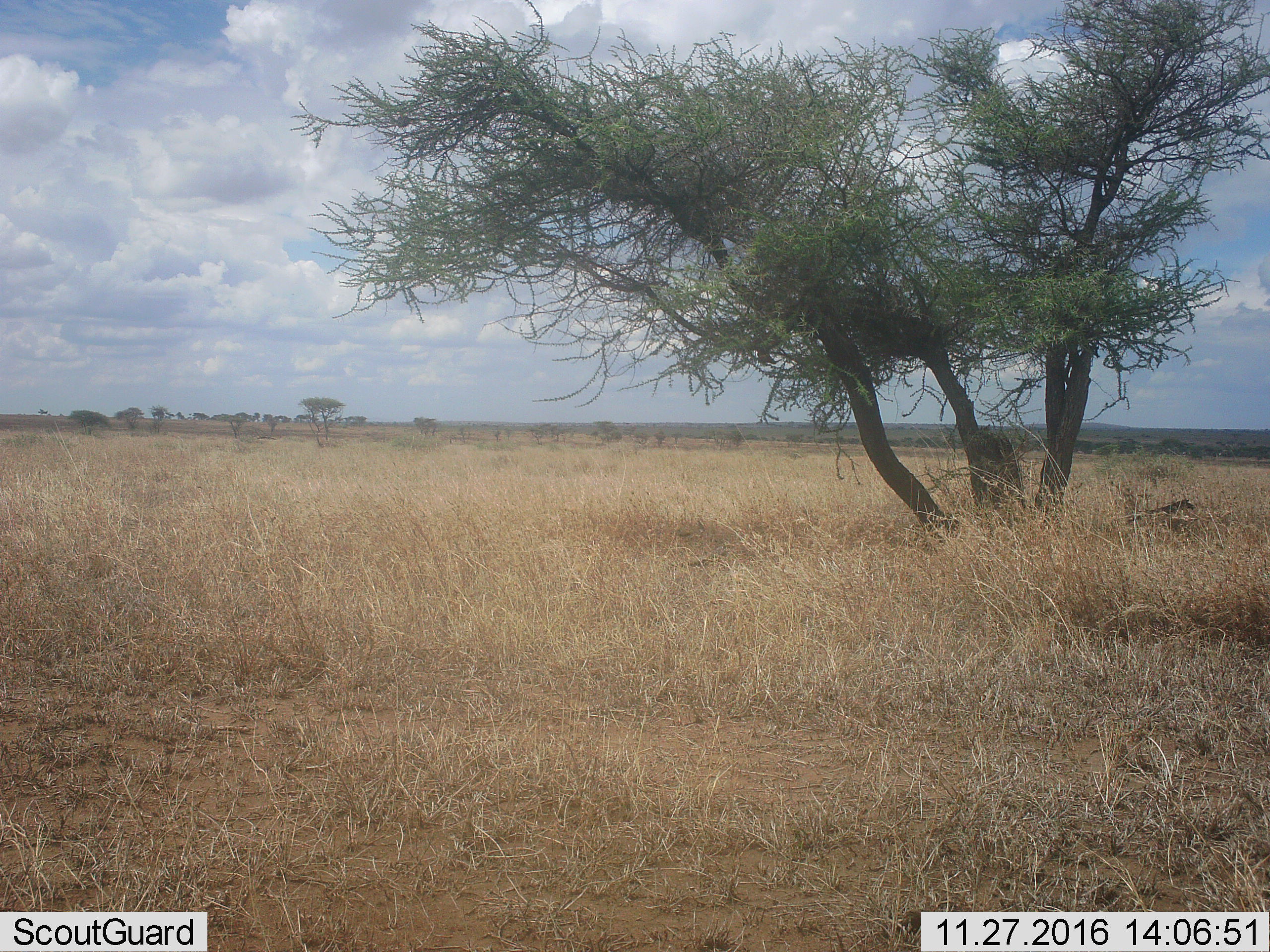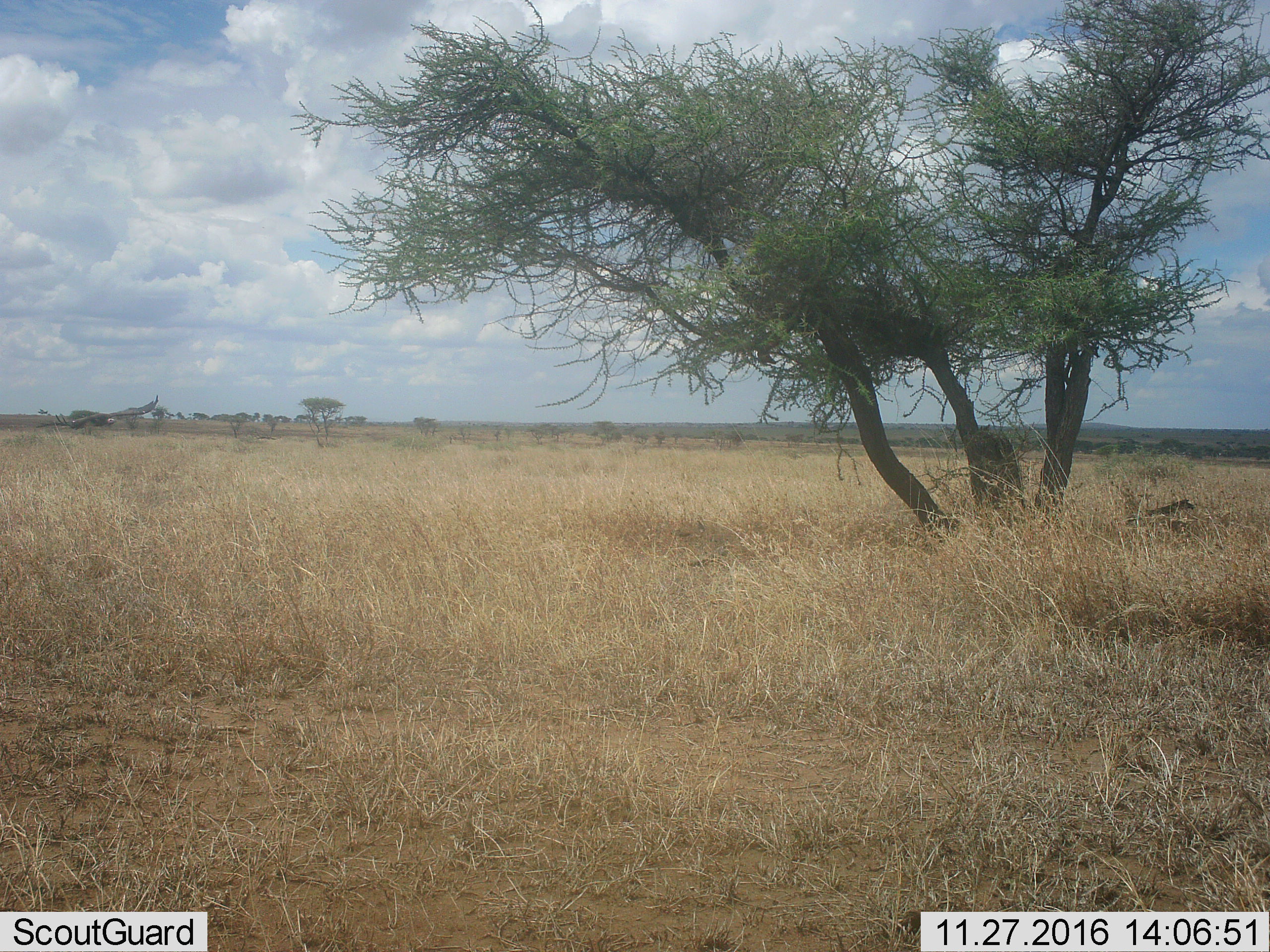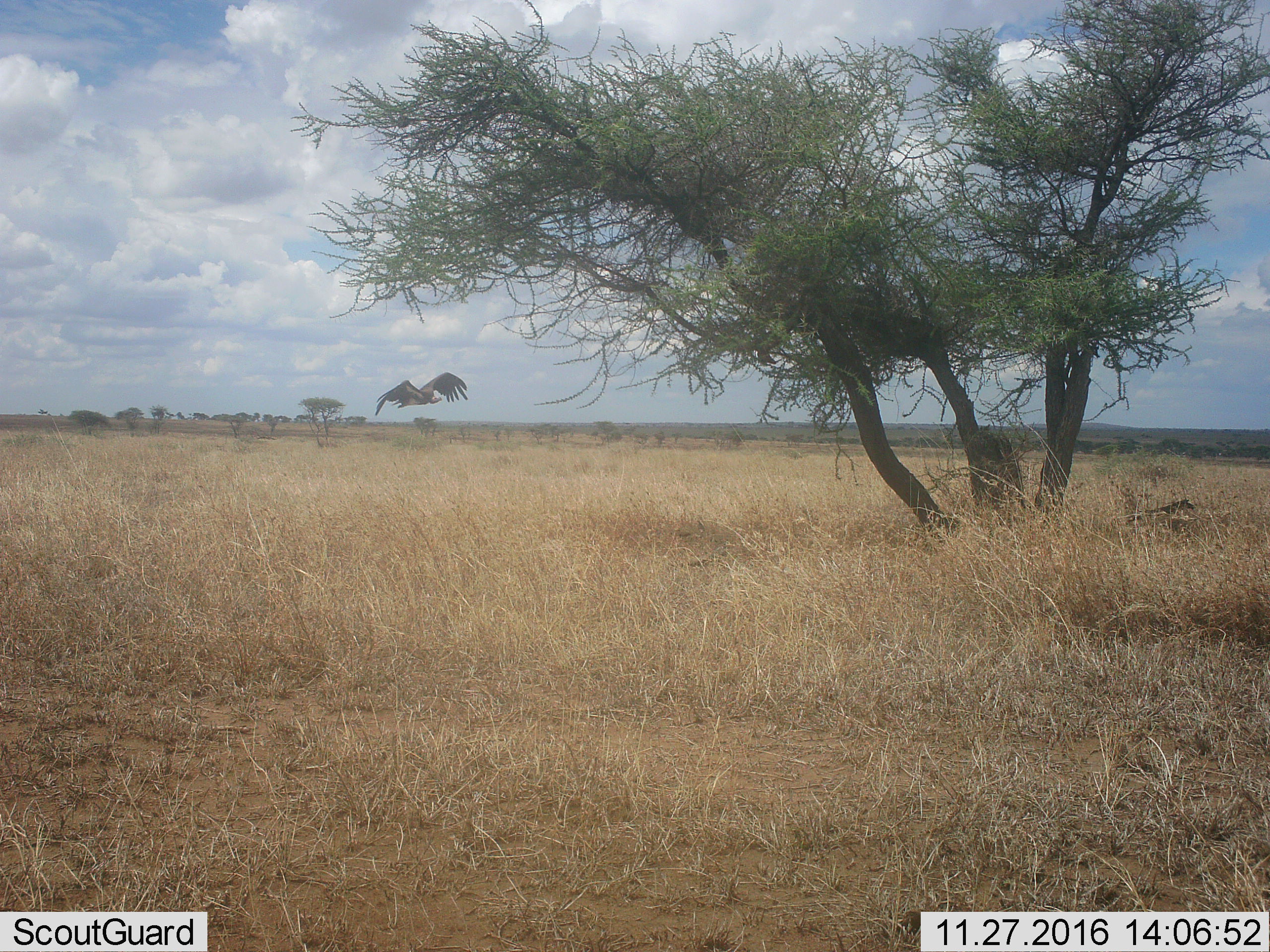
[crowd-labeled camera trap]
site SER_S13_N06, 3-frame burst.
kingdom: Animalia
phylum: Chordata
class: Aves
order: Accipitriformes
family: Accipitridae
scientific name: Accipitridae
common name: vulture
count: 1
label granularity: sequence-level